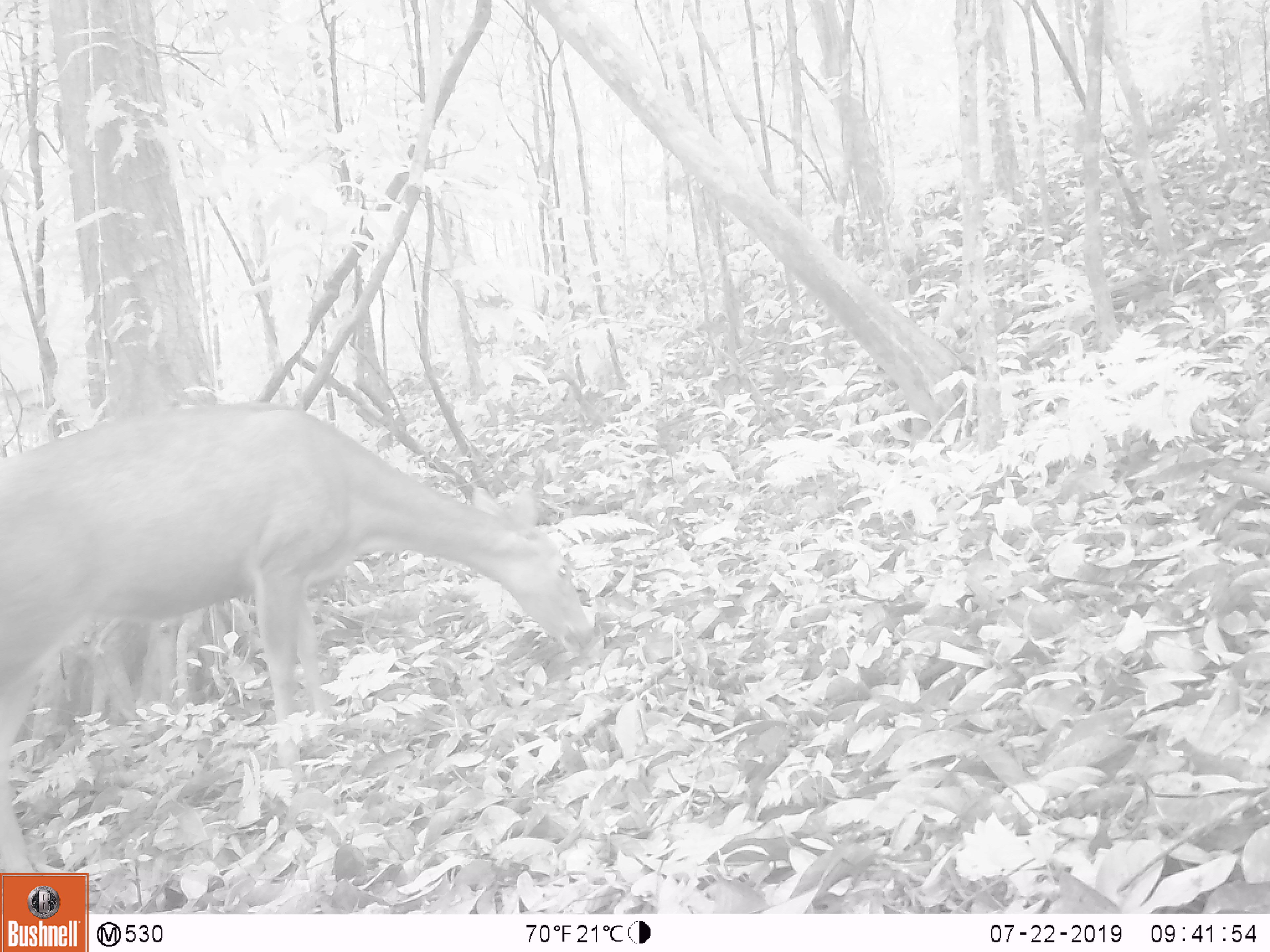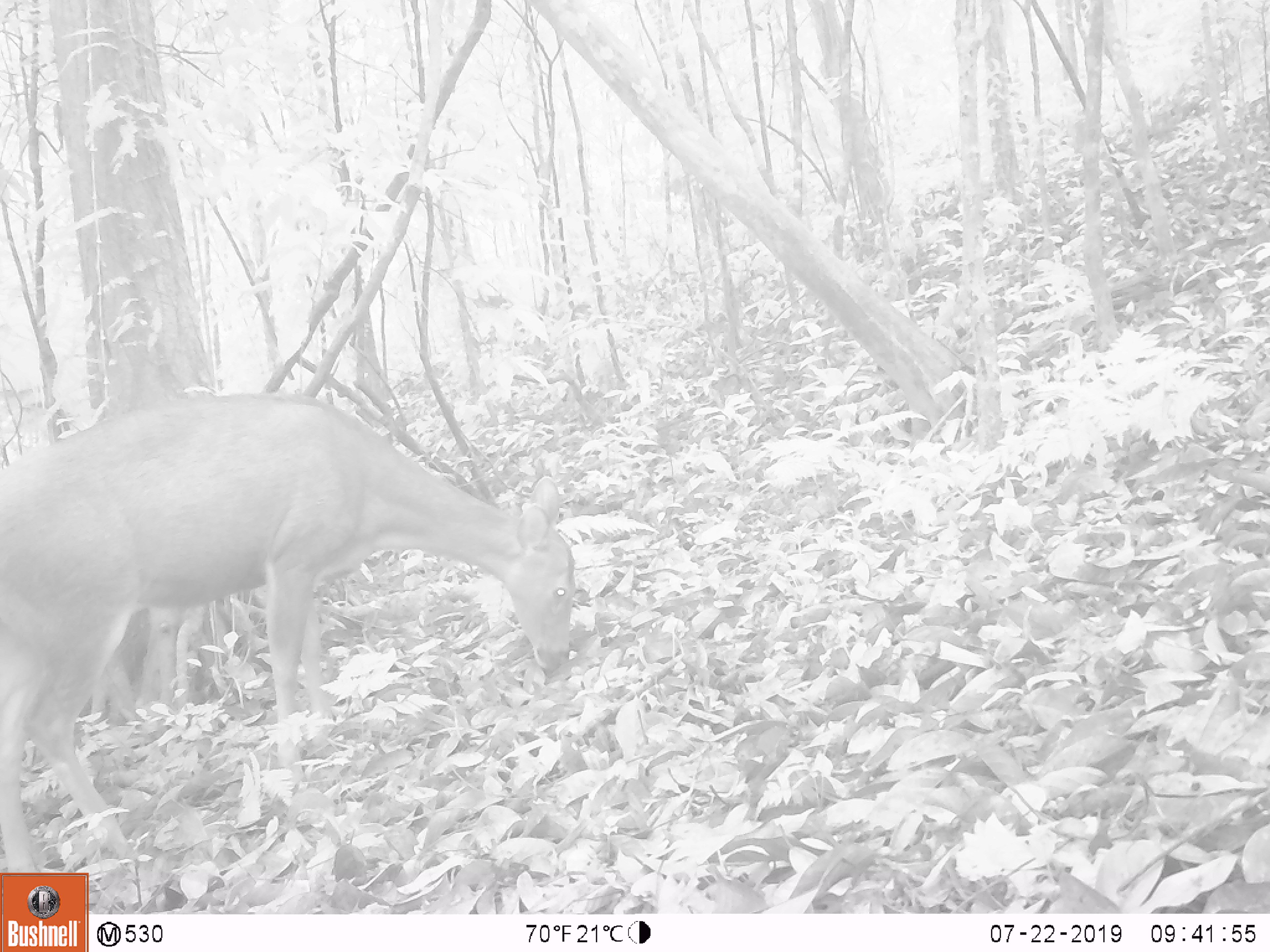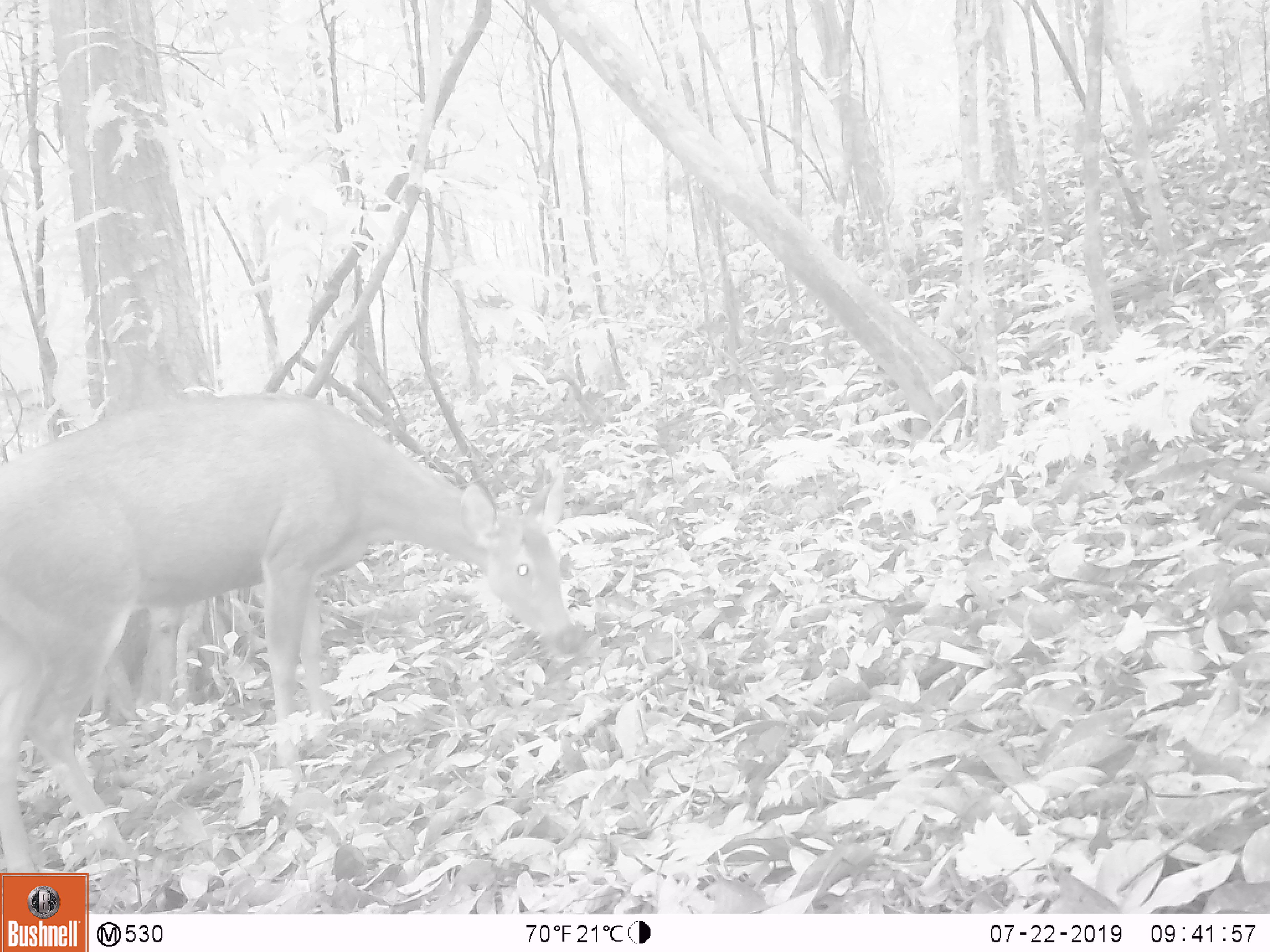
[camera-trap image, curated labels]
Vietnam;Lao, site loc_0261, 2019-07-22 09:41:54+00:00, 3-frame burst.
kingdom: Animalia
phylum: Chordata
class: Mammalia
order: Artiodactyla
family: Cervidae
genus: Rusa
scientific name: Rusa unicolor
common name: sambar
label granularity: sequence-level